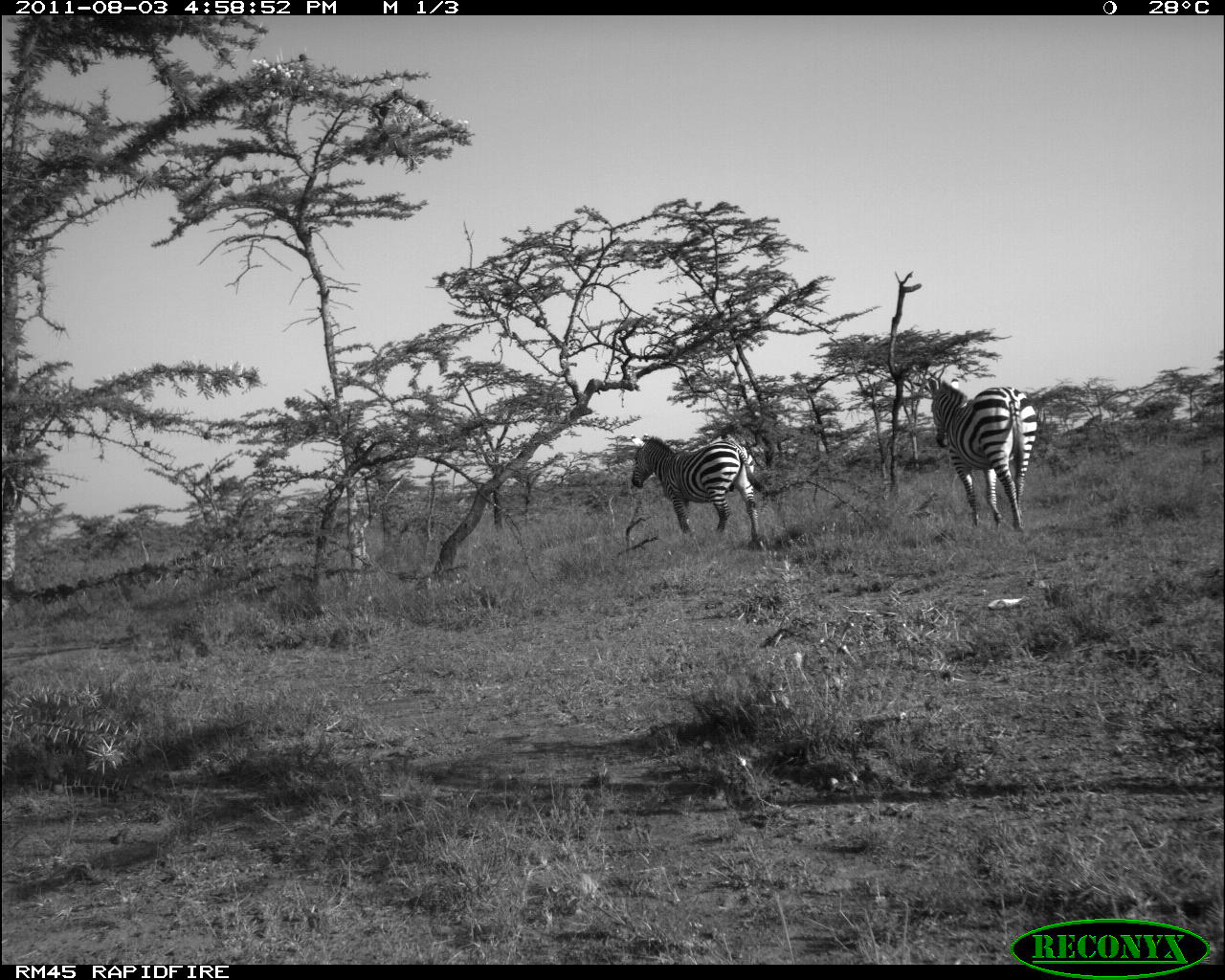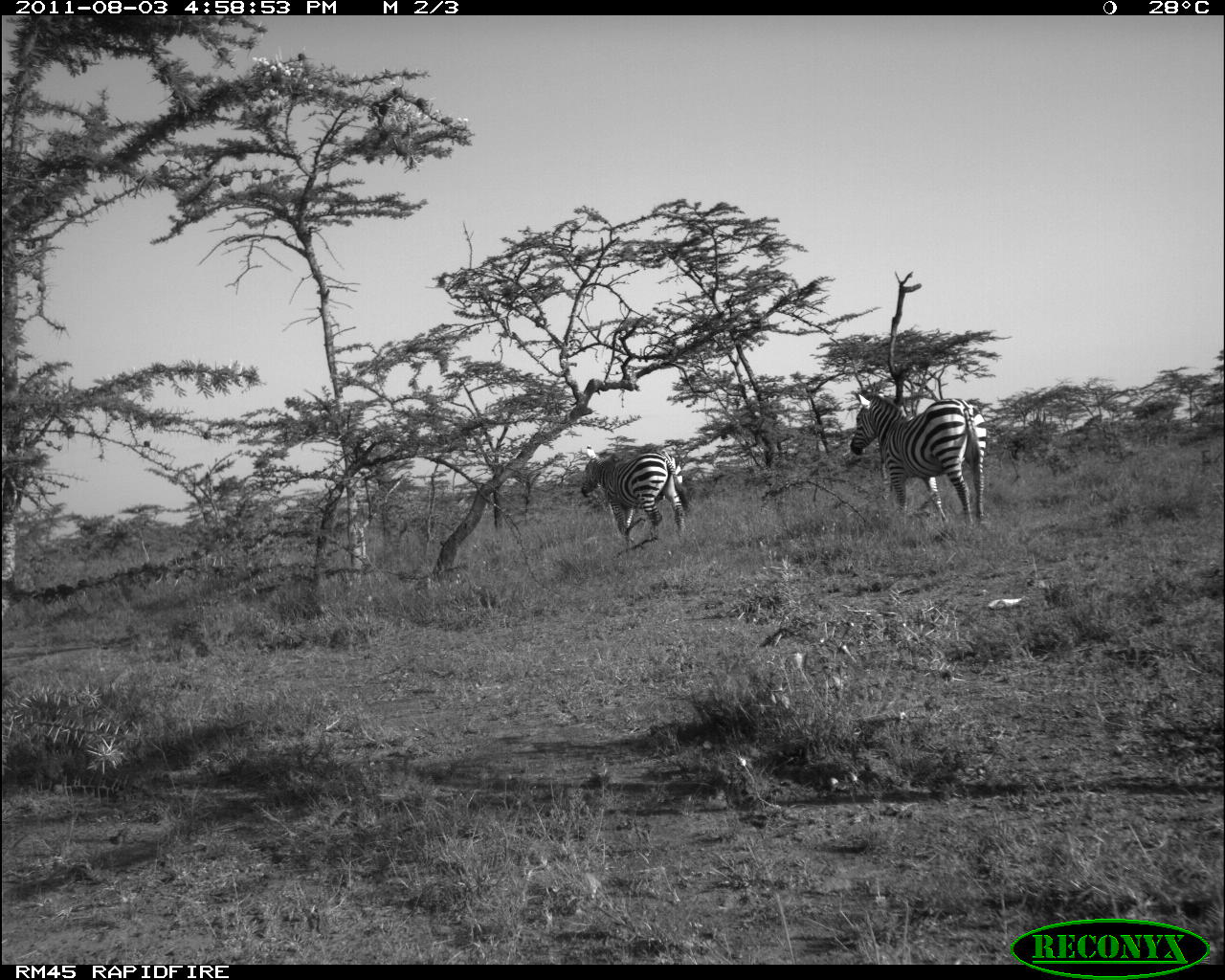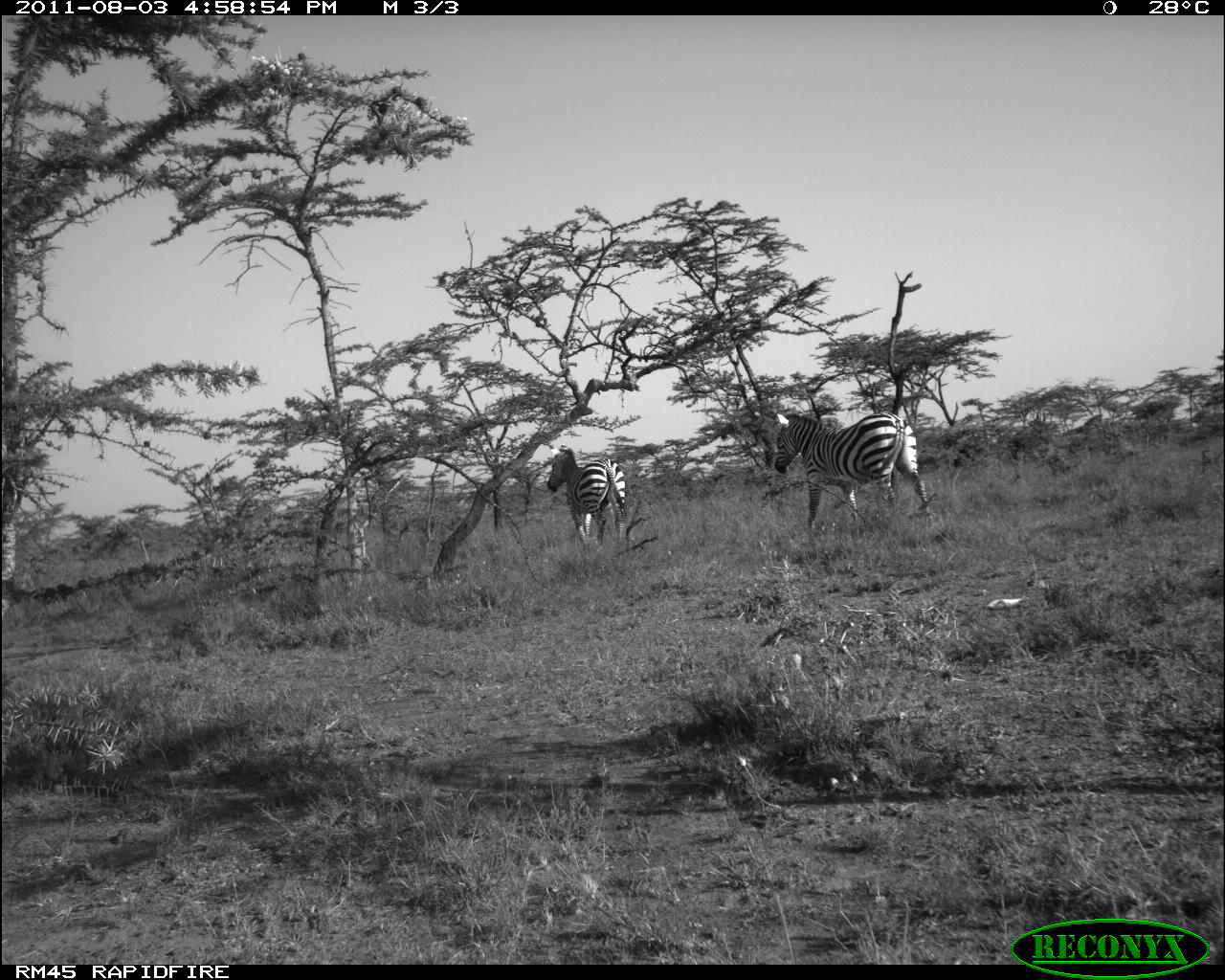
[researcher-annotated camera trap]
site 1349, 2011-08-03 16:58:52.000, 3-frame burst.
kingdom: Animalia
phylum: Chordata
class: Mammalia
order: Perissodactyla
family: Equidae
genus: Equus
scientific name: Equus quagga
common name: plains zebra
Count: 2.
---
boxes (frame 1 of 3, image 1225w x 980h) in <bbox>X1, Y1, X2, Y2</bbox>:
equus quagga: <bbox>928, 378, 1037, 533</bbox>; <bbox>629, 434, 768, 547</bbox>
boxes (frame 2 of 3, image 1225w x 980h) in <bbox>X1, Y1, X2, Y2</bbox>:
equus quagga: <bbox>849, 393, 986, 527</bbox>; <bbox>579, 446, 689, 547</bbox>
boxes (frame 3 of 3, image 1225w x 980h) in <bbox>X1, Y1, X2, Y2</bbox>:
equus quagga: <bbox>773, 410, 929, 530</bbox>; <bbox>545, 445, 628, 552</bbox>